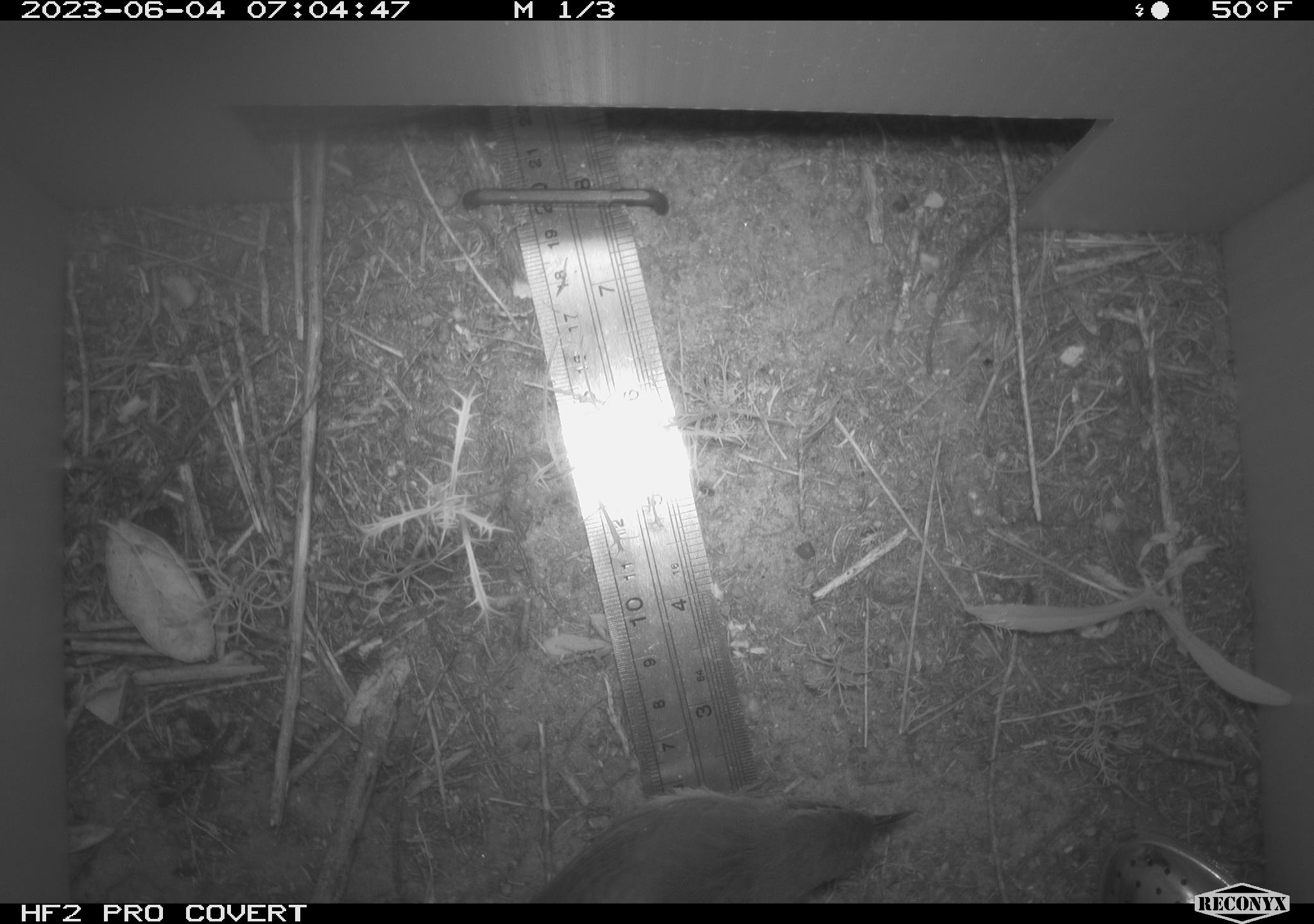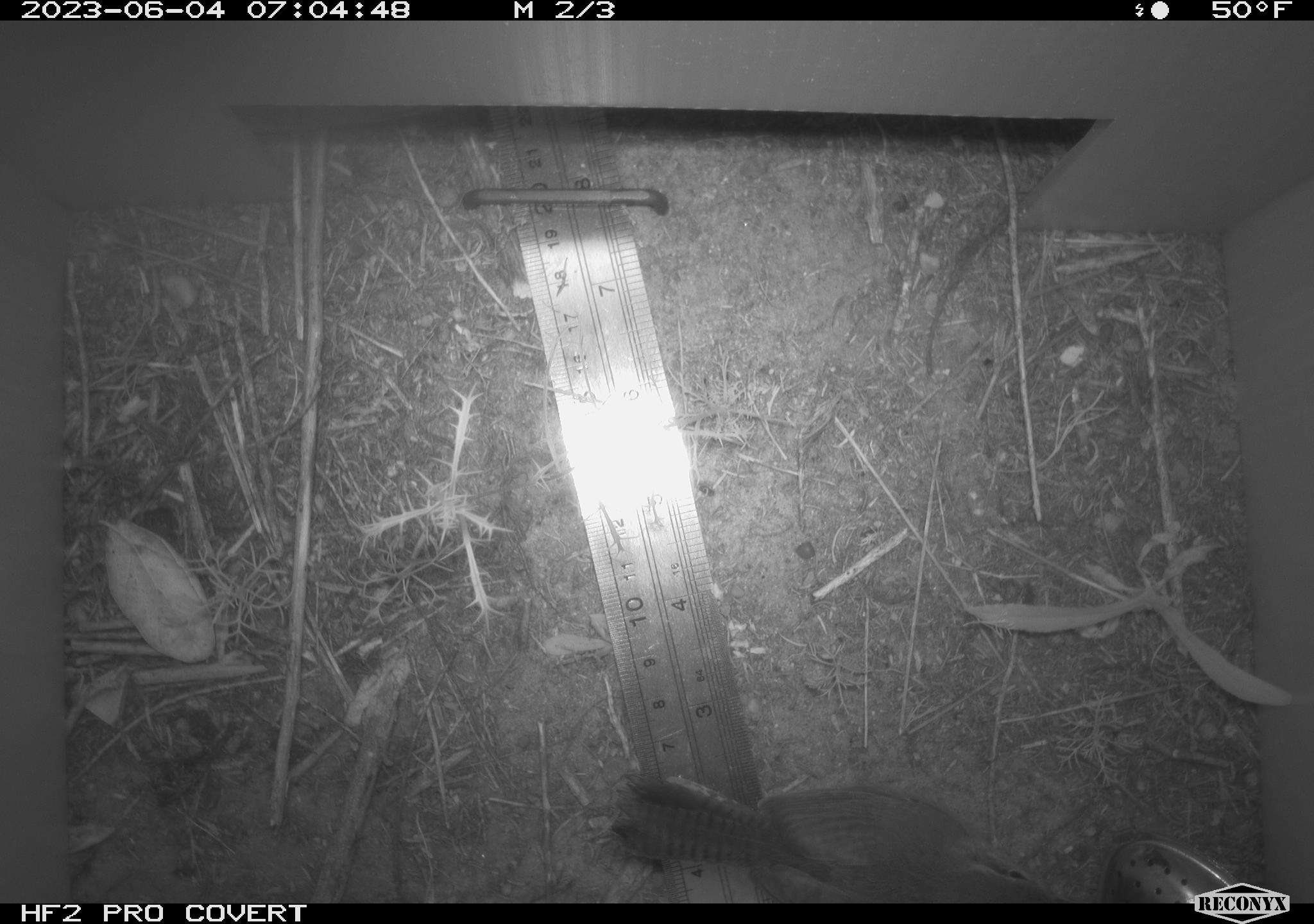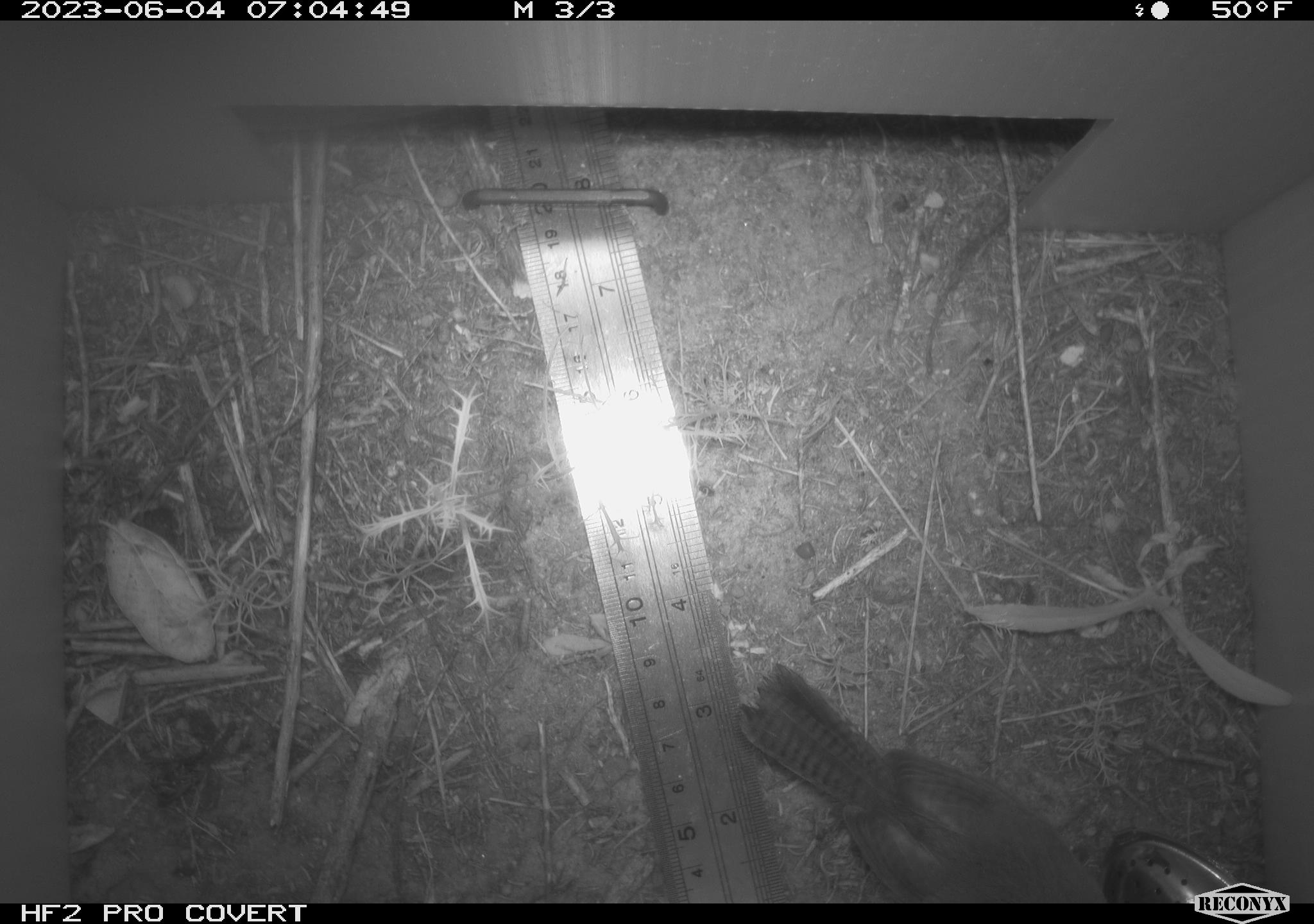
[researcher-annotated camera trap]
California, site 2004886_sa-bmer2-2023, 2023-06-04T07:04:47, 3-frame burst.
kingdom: Animalia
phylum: Chordata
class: Aves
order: Passeriformes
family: Troglodytidae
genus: Thryomanes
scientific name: Thryomanes bewickii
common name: bewick's wren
Bewick's wren (Thryomanes bewickii).